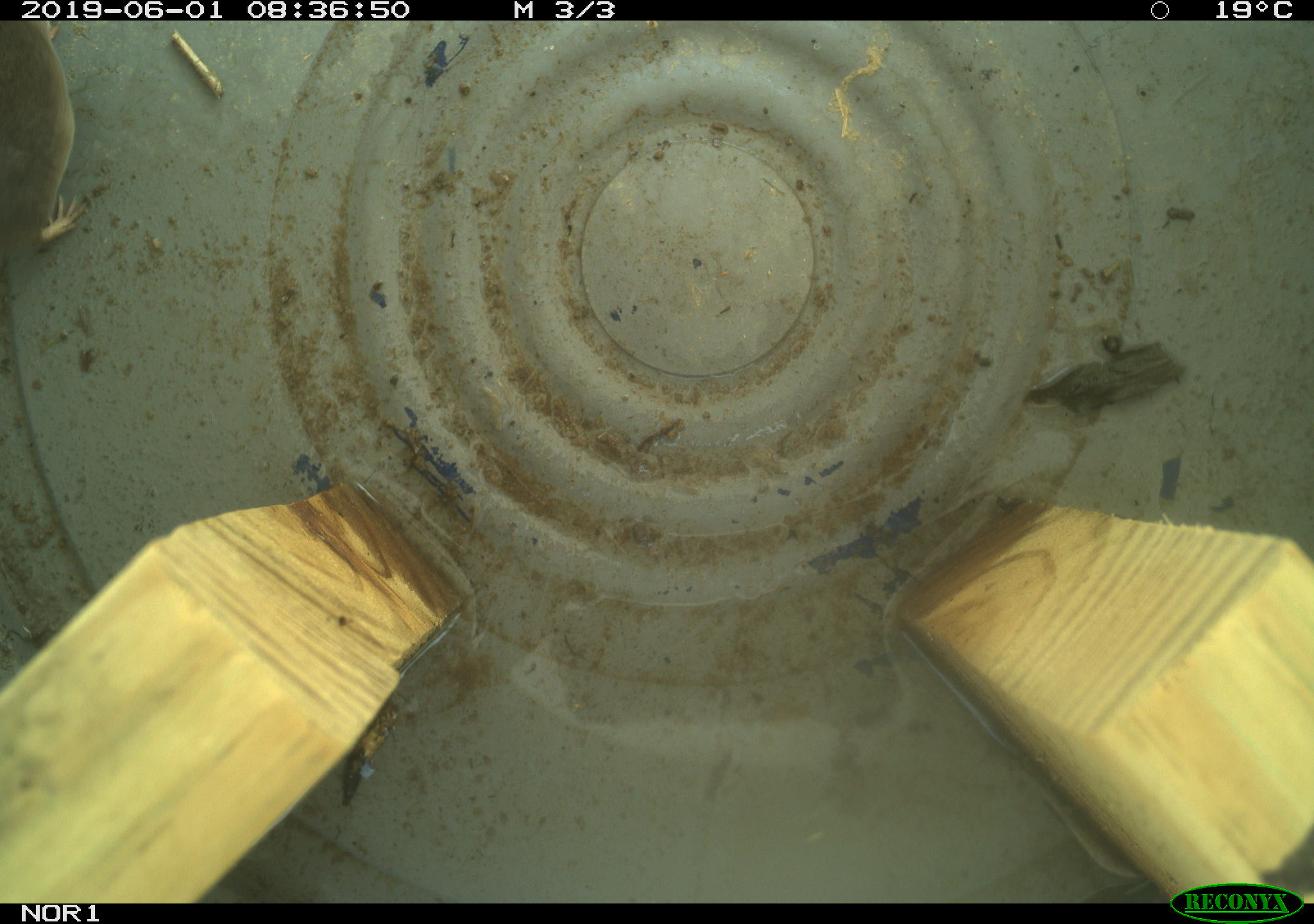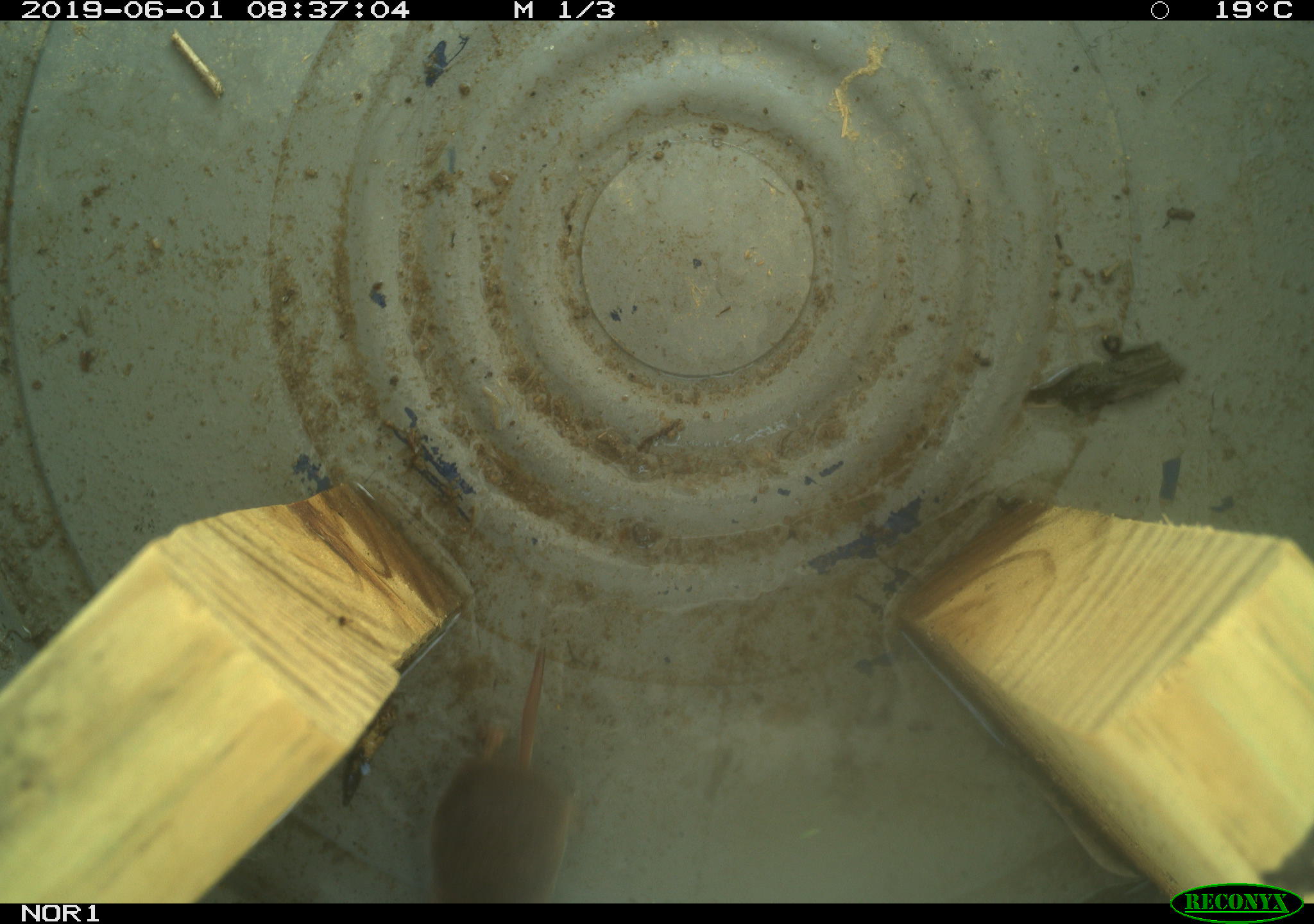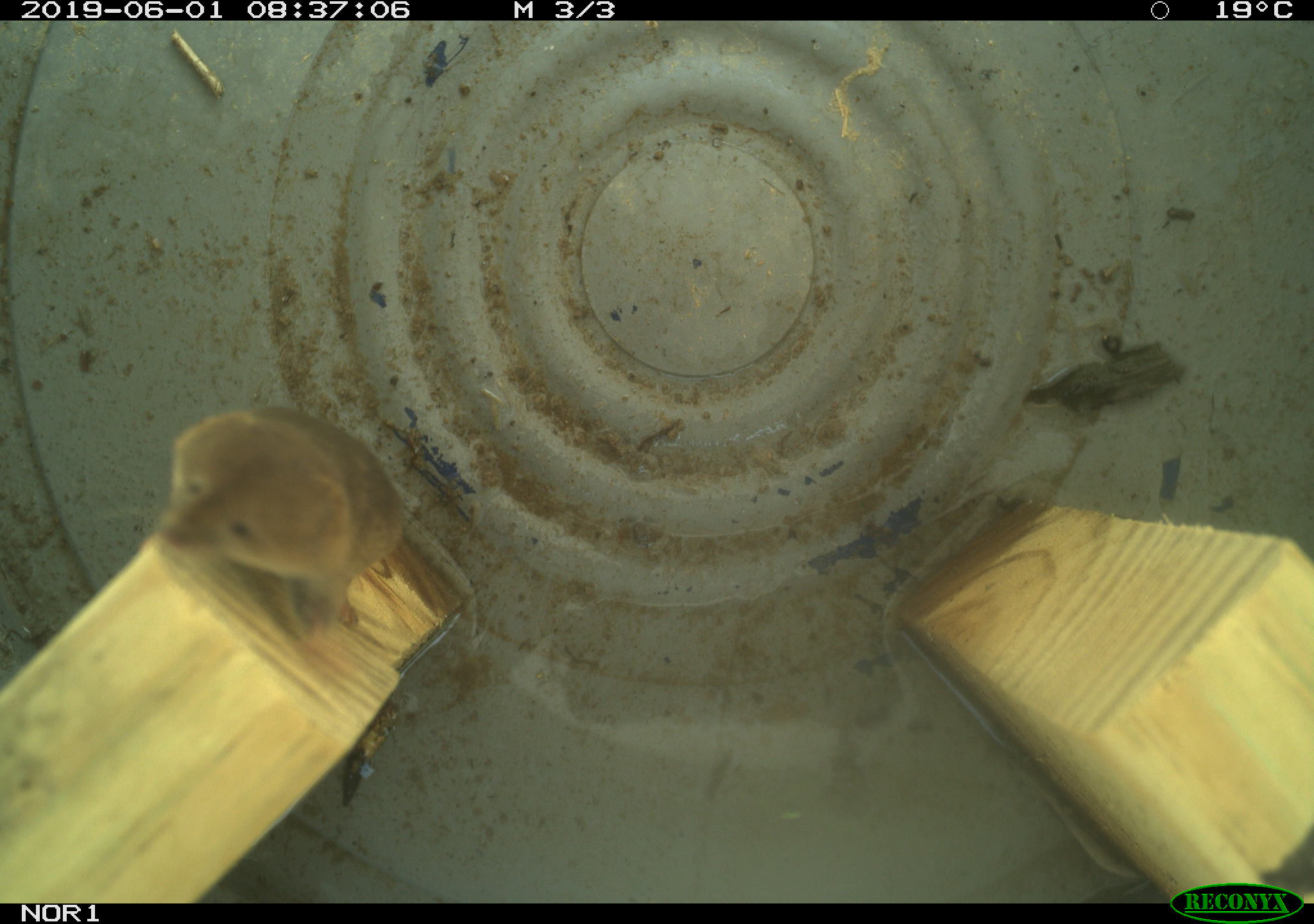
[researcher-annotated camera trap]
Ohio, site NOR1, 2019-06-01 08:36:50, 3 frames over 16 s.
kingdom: Animalia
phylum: Chordata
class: Mammalia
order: Eulipotyphla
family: Soricidae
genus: Sorex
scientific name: Sorex cinereus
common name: masked shrew